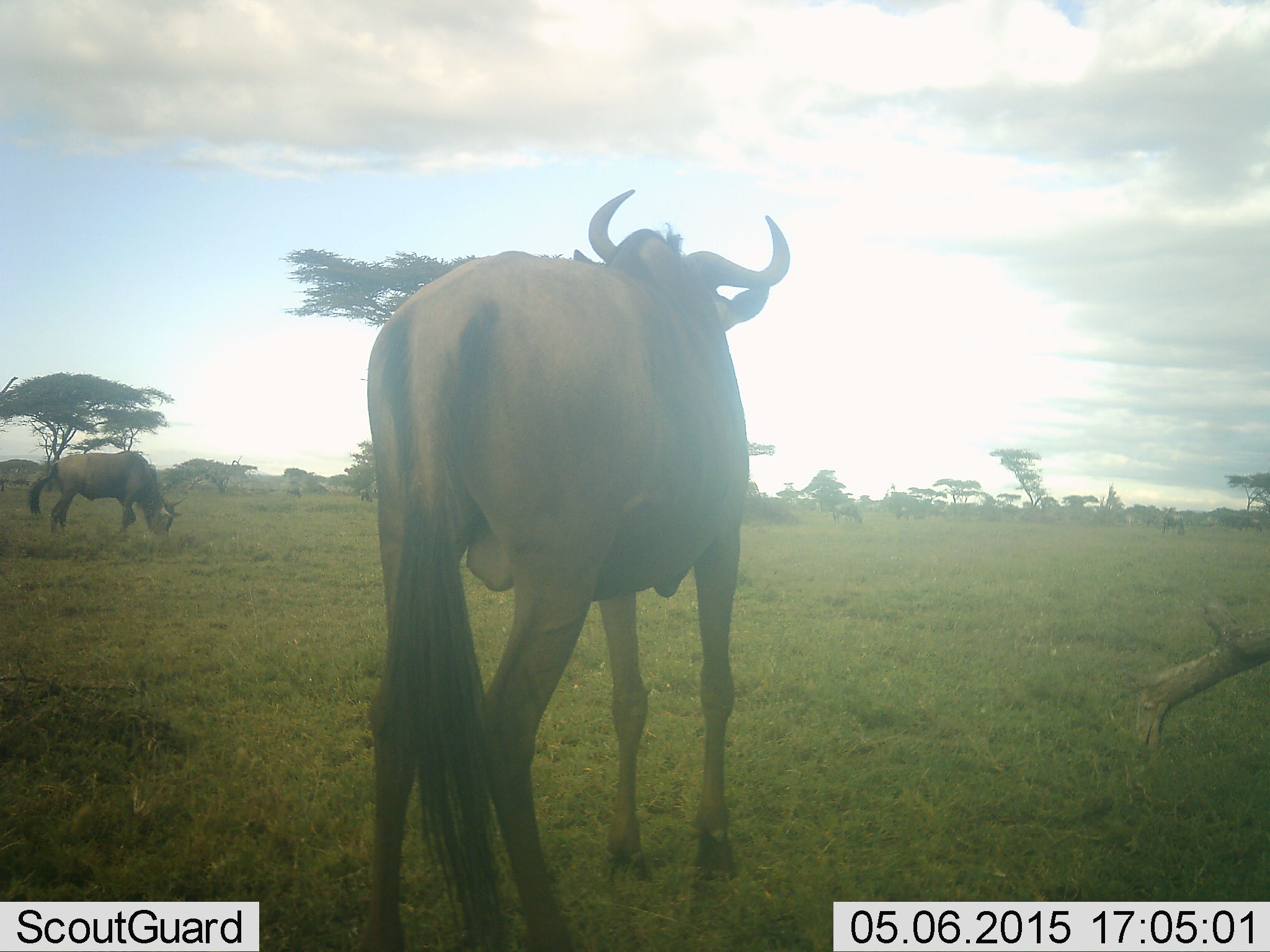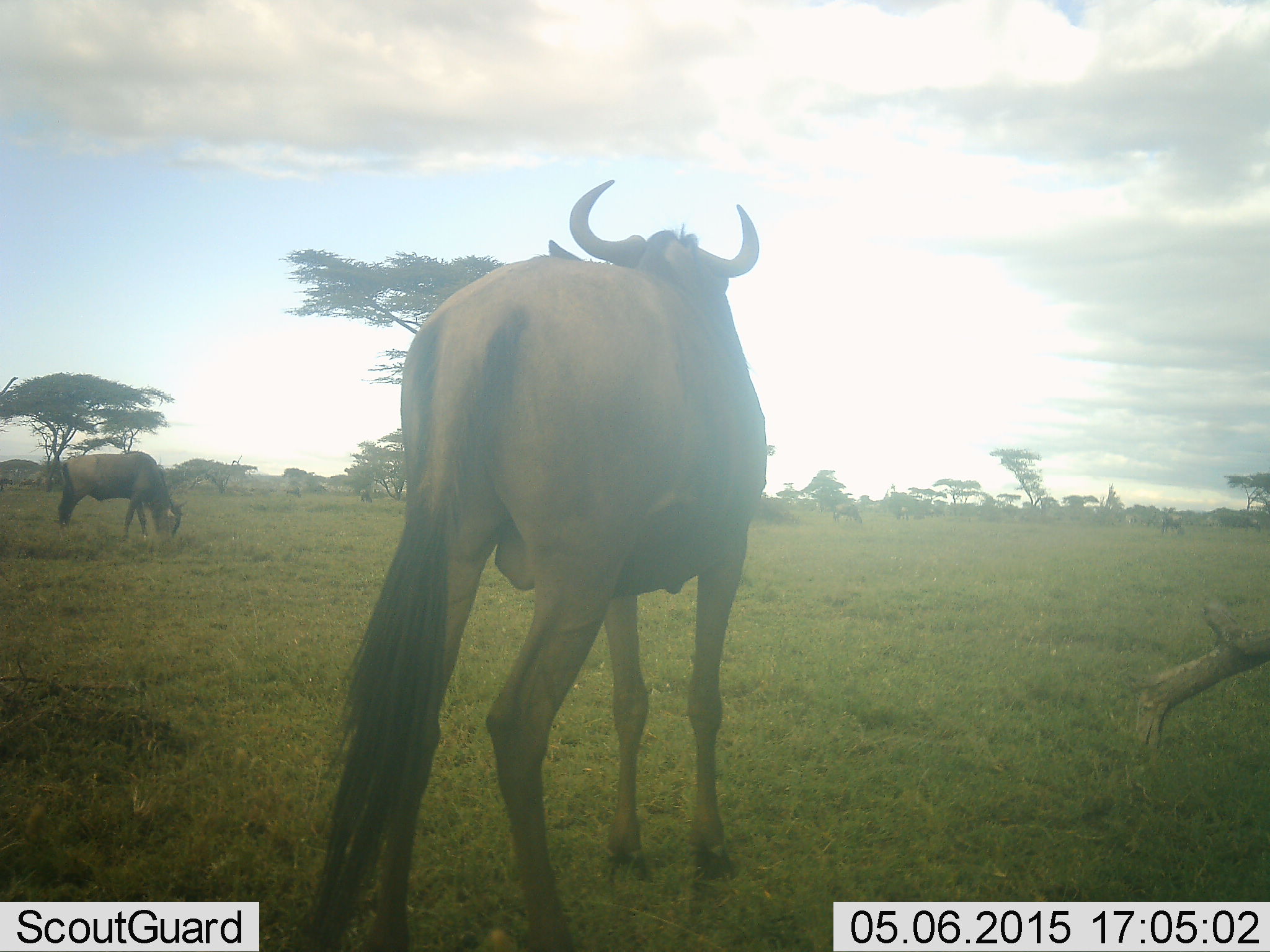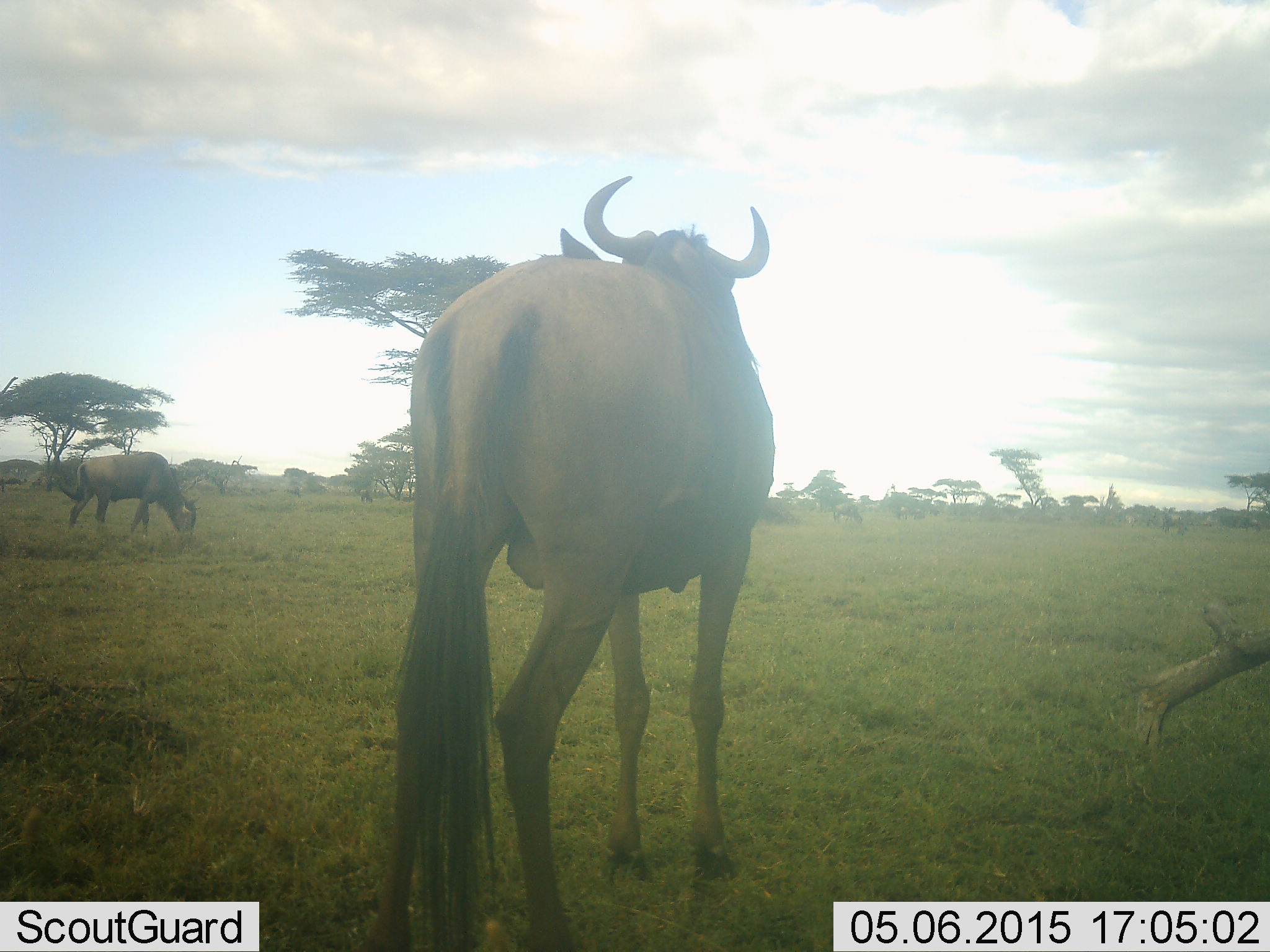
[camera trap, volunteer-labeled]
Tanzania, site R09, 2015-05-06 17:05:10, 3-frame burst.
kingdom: Animalia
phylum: Chordata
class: Mammalia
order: Artiodactyla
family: Bovidae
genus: Connochaetes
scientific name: Connochaetes taurinus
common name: blue wildebeest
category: wildebeest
Wildebeest (blue wildebeest) (Connochaetes taurinus), count 2. Behavior (volunteer vote fractions): standing 80%, resting 10%, moving 40%, interacting 0%. Young present (vote fraction): 0%. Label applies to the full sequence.